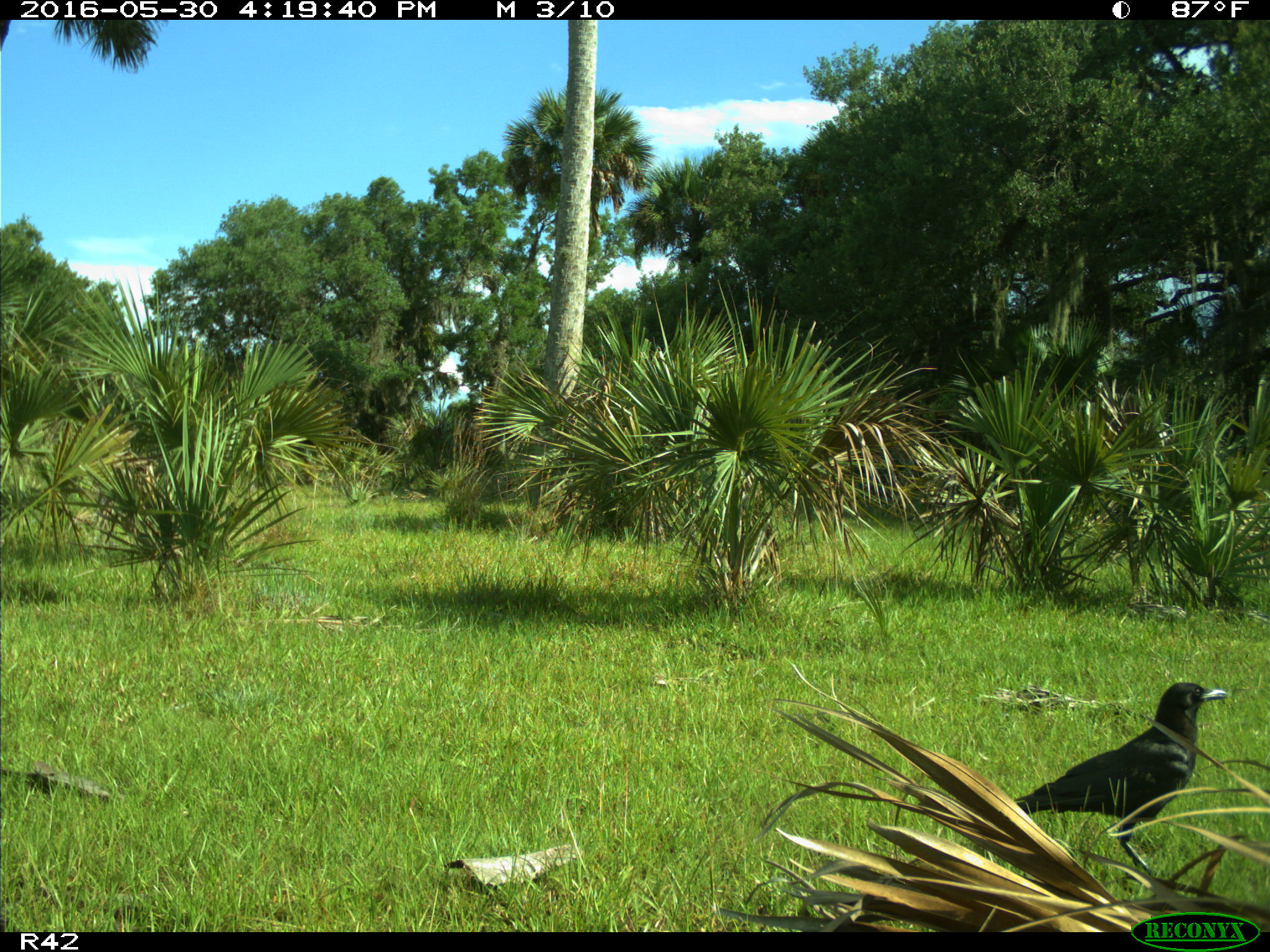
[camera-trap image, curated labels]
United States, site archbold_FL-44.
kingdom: Animalia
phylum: Chordata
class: Aves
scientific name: Aves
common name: birds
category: unidentified bird